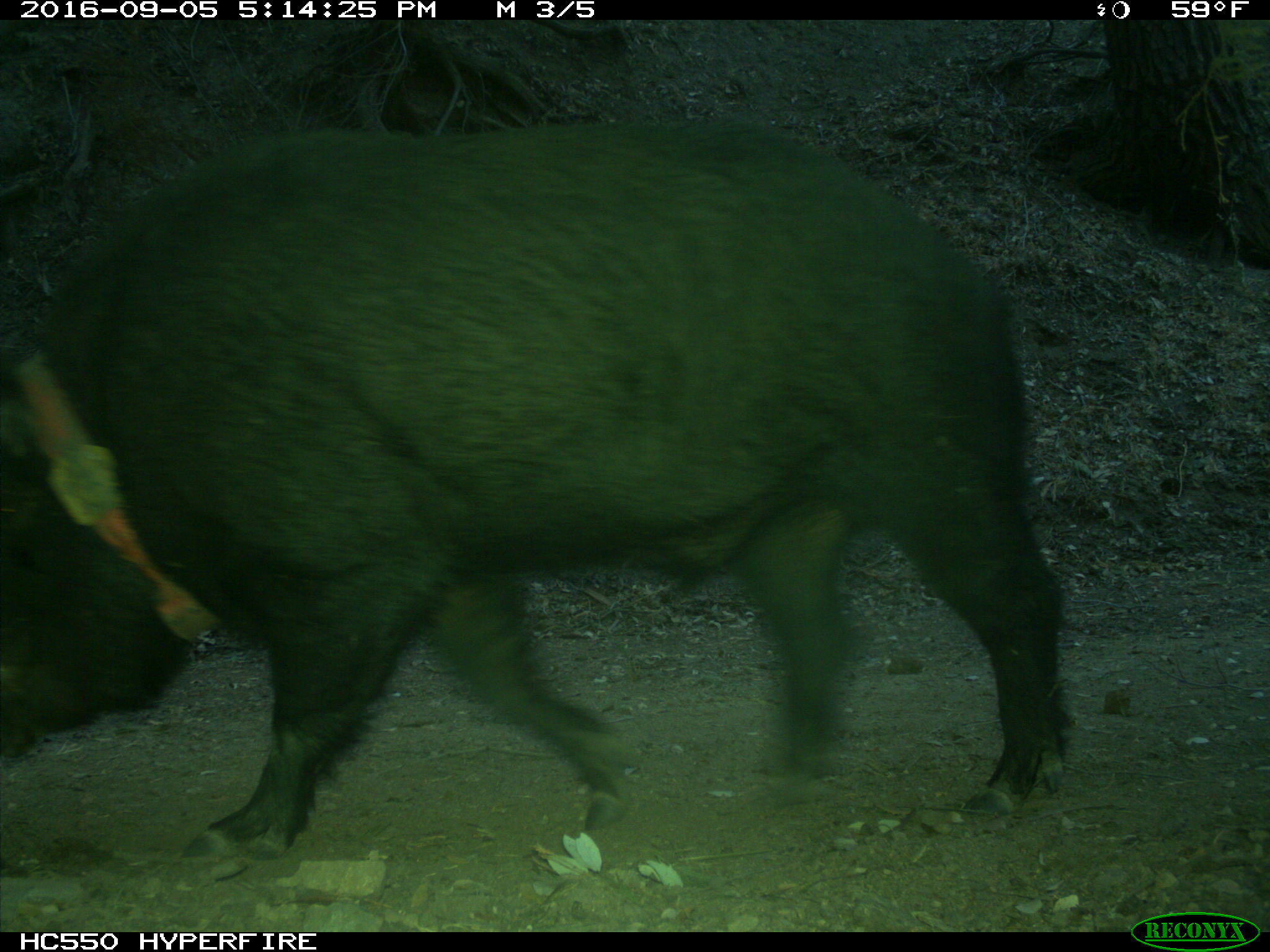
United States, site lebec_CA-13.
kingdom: Animalia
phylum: Chordata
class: Mammalia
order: Artiodactyla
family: Suidae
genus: Sus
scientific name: Sus scrofa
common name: wild boar